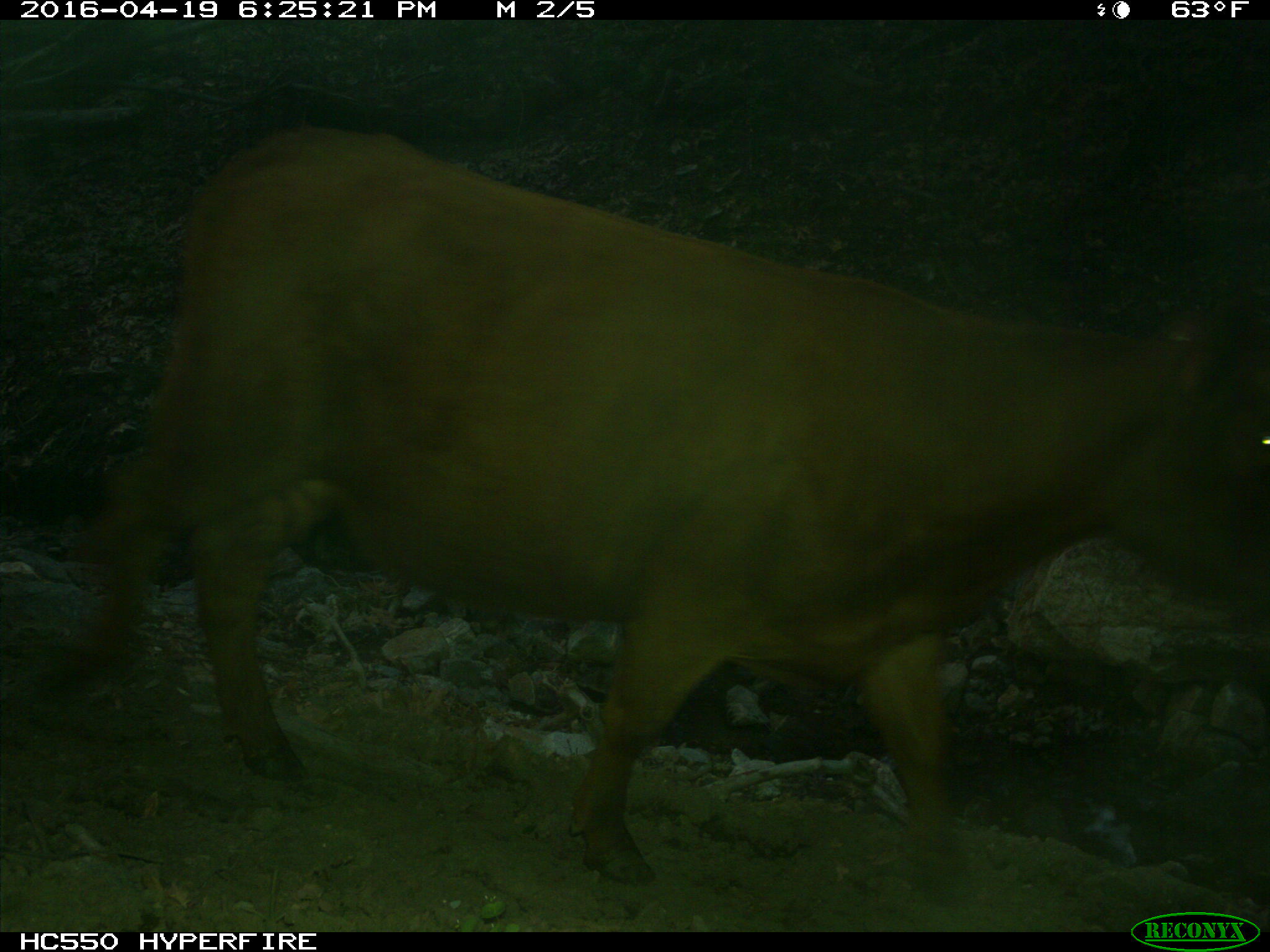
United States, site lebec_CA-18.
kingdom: Animalia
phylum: Chordata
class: Mammalia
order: Artiodactyla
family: Bovidae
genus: Bos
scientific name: Bos taurus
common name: domestic cow